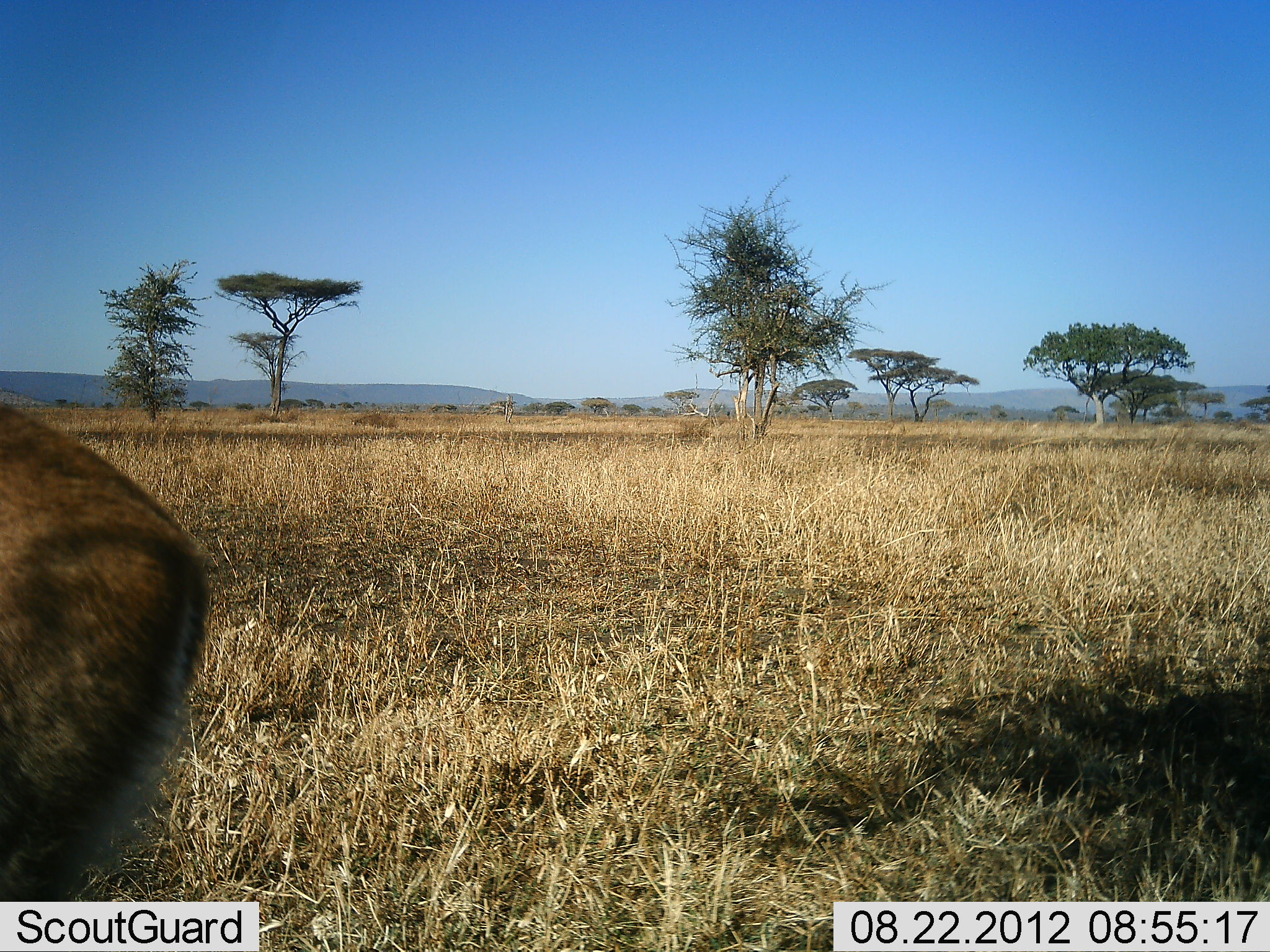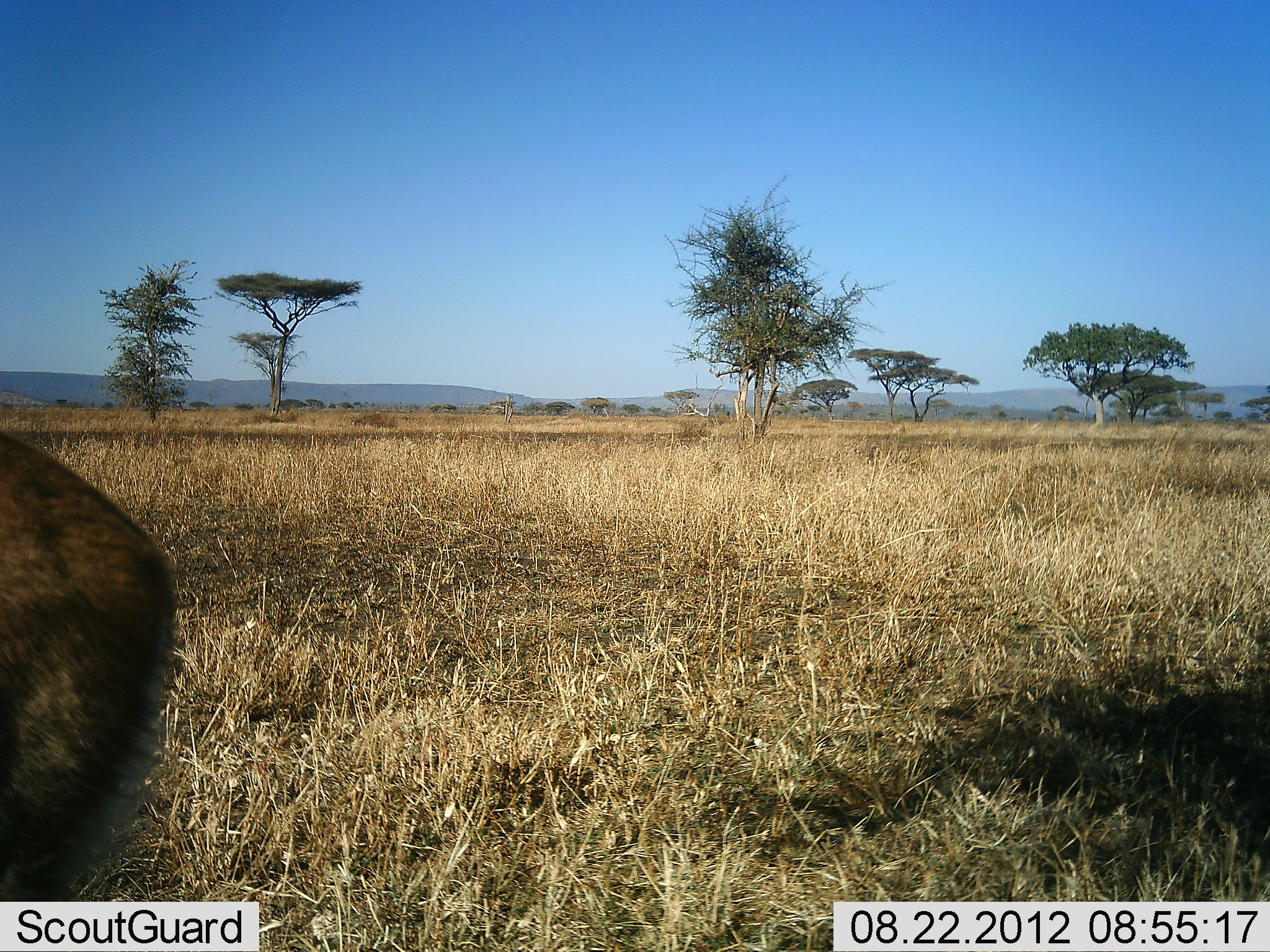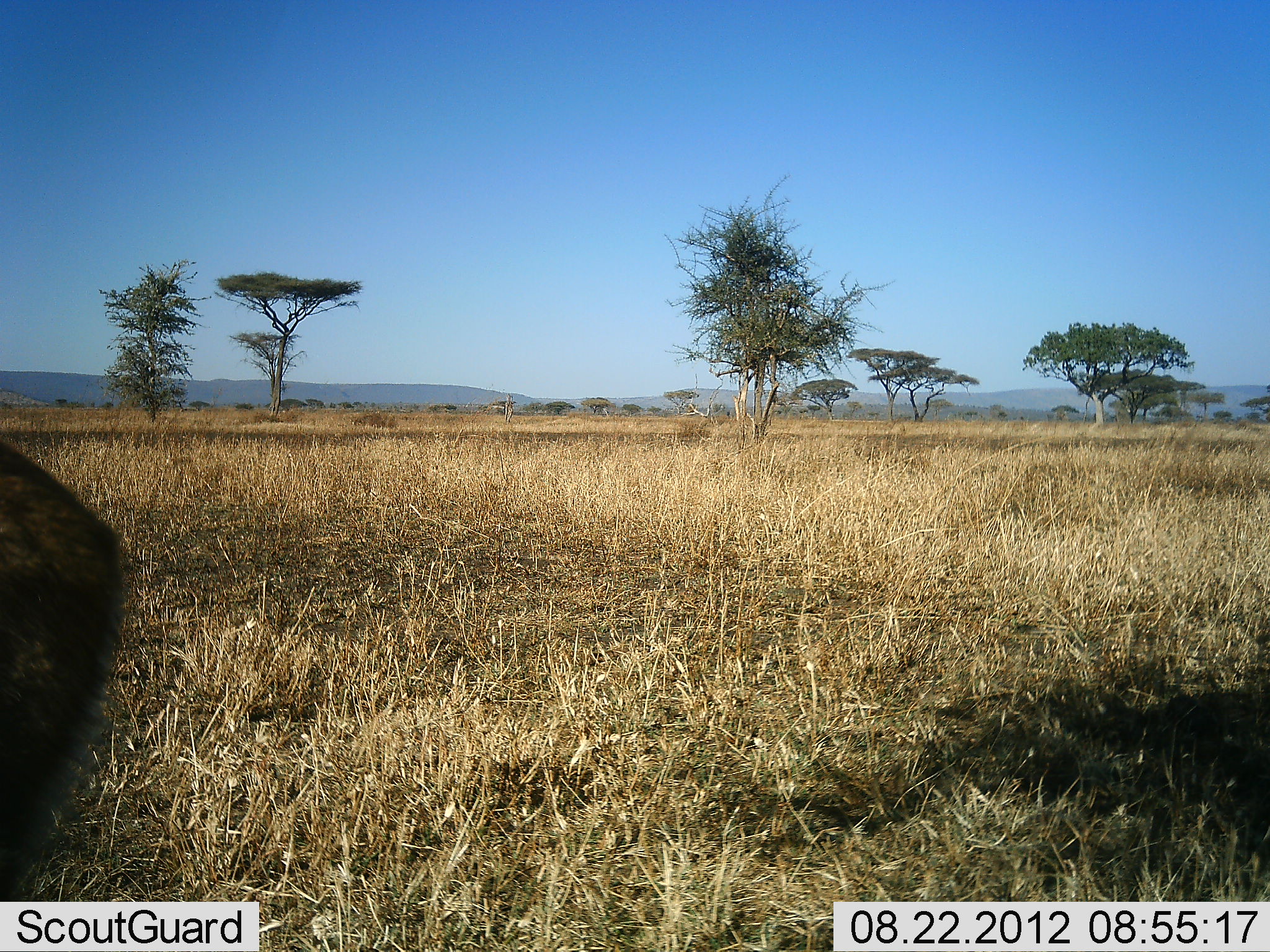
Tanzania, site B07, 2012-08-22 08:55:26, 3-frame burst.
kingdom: Animalia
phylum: Chordata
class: Mammalia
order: Artiodactyla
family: Bovidae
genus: Eudorcas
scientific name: Eudorcas thomsonii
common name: thomson's gazelle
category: gazellethomsons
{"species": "gazellethomsons (thomson's gazelle) (Eudorcas thomsonii)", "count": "1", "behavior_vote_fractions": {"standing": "75%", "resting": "0%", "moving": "25%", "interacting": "0%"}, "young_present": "0%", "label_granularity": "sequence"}